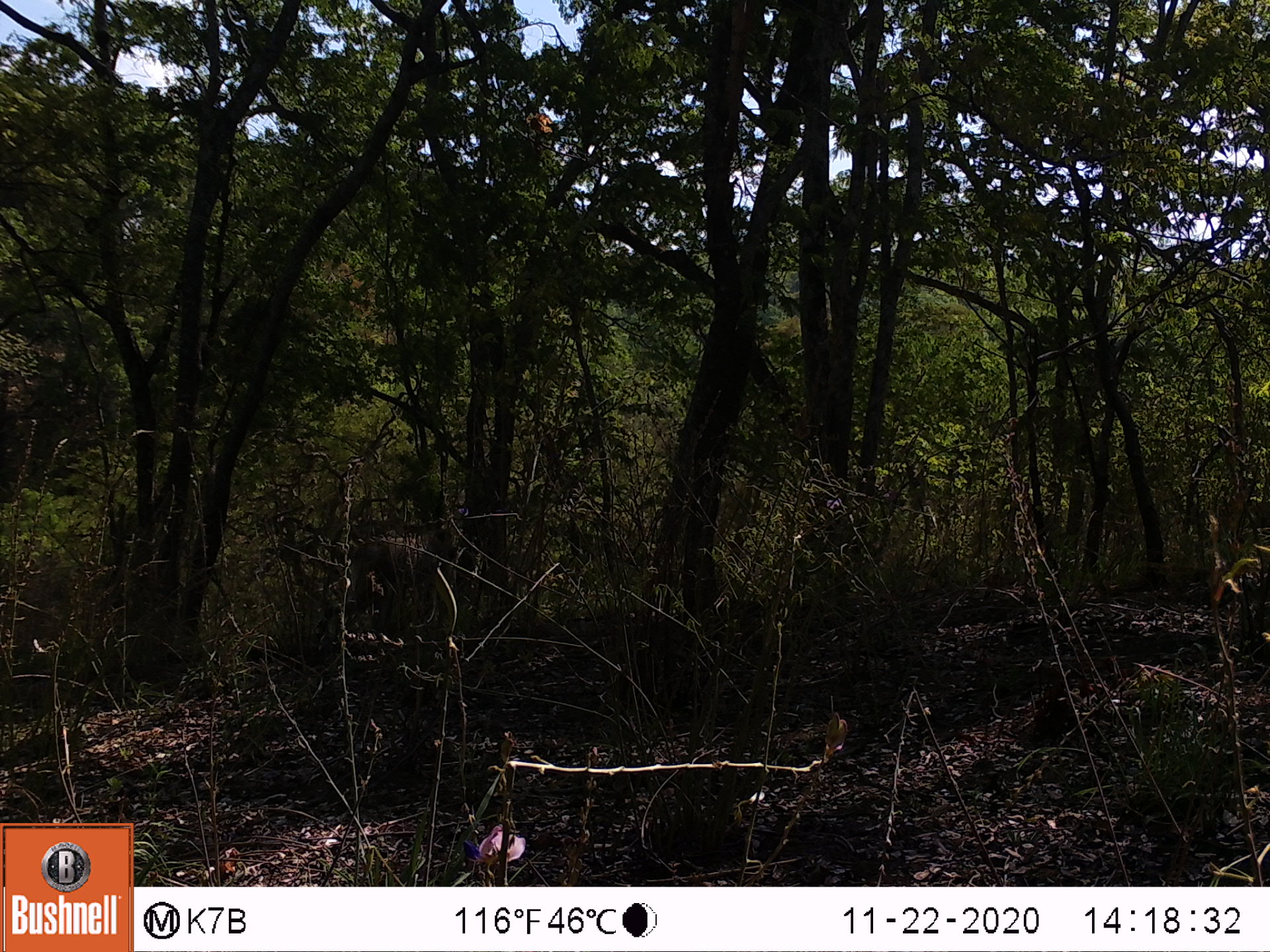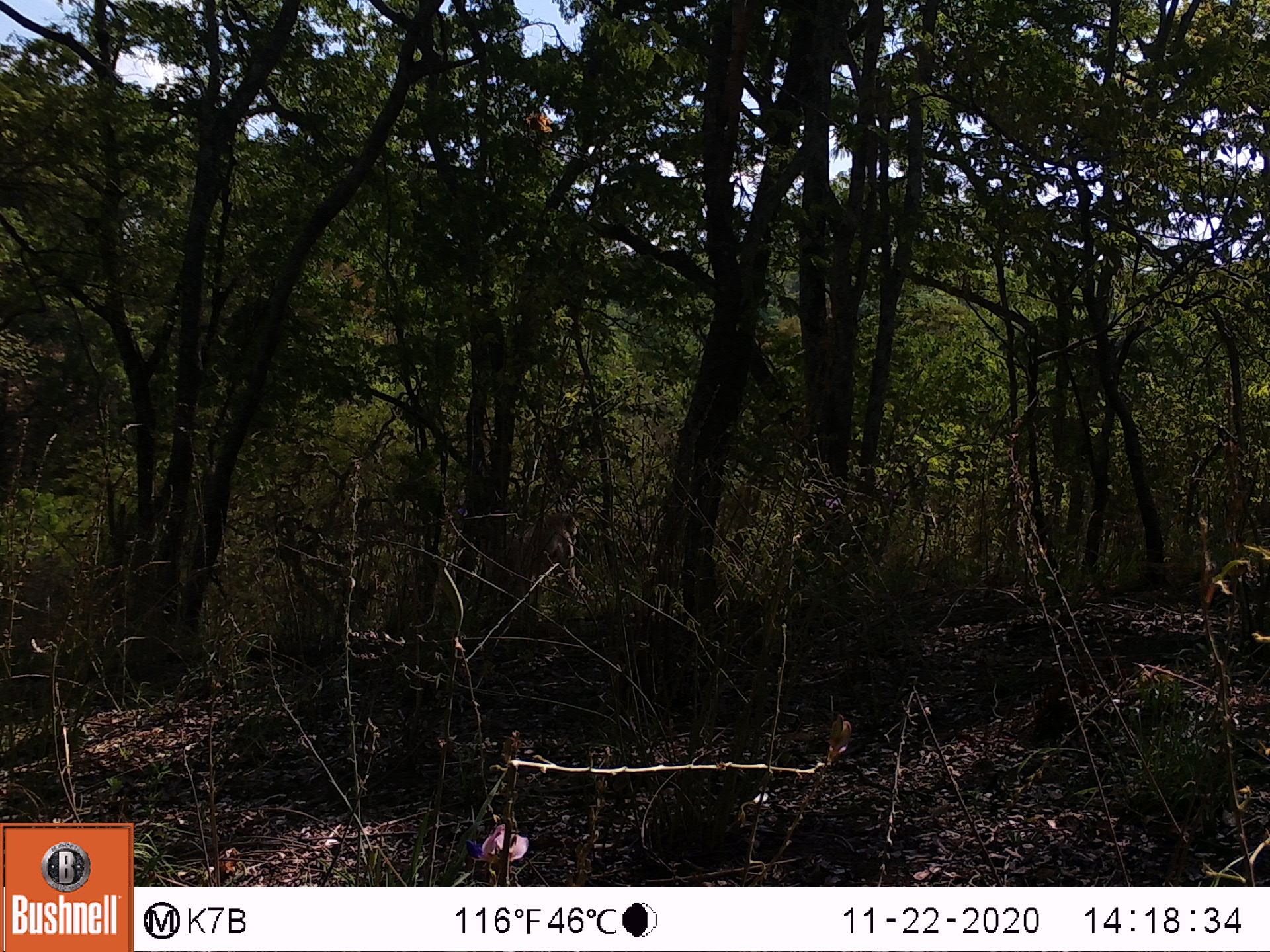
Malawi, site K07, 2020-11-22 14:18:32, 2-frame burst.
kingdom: Animalia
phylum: Chordata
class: Mammalia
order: Primates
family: Cercopithecidae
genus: Papio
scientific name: Papio cynocephalus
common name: yellow baboon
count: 1